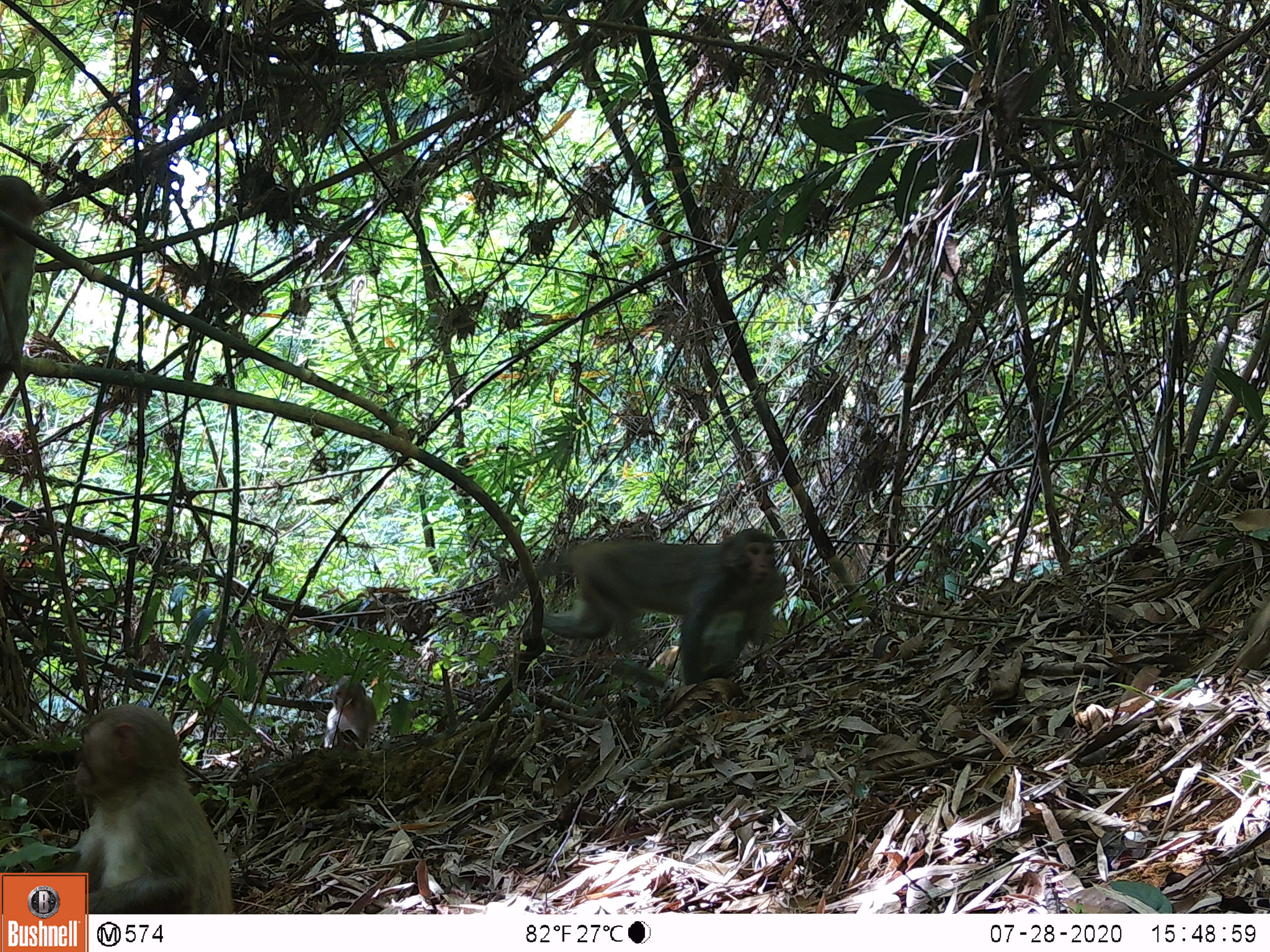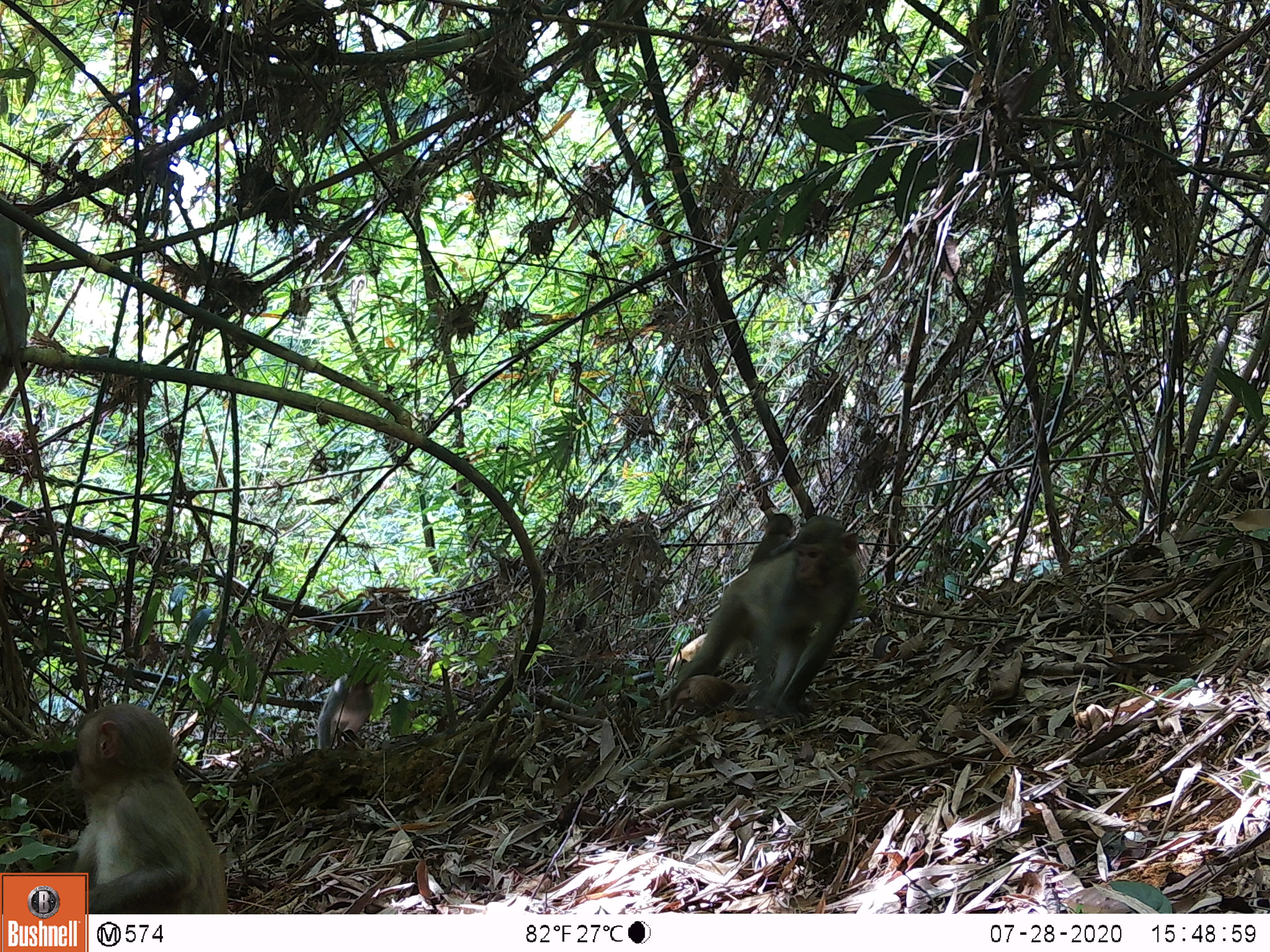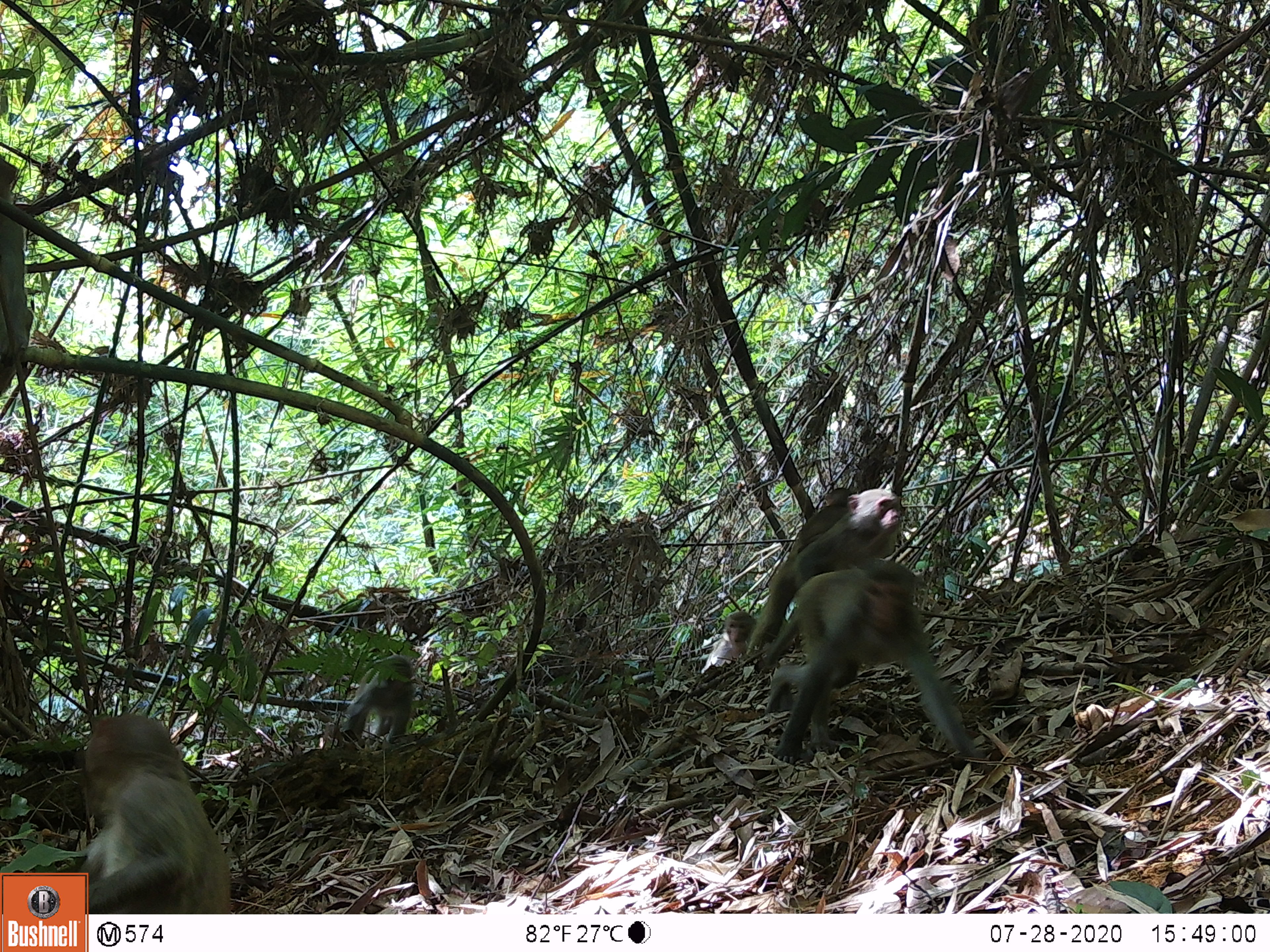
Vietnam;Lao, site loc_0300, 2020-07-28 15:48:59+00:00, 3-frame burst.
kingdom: Animalia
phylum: Chordata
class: Mammalia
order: Primates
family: Cercopithecidae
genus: Macaca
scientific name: Macaca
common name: macaques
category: assam or rhesus macaque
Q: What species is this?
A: Assam or rhesus macaque (macaques) (Macaca).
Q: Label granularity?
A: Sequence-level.